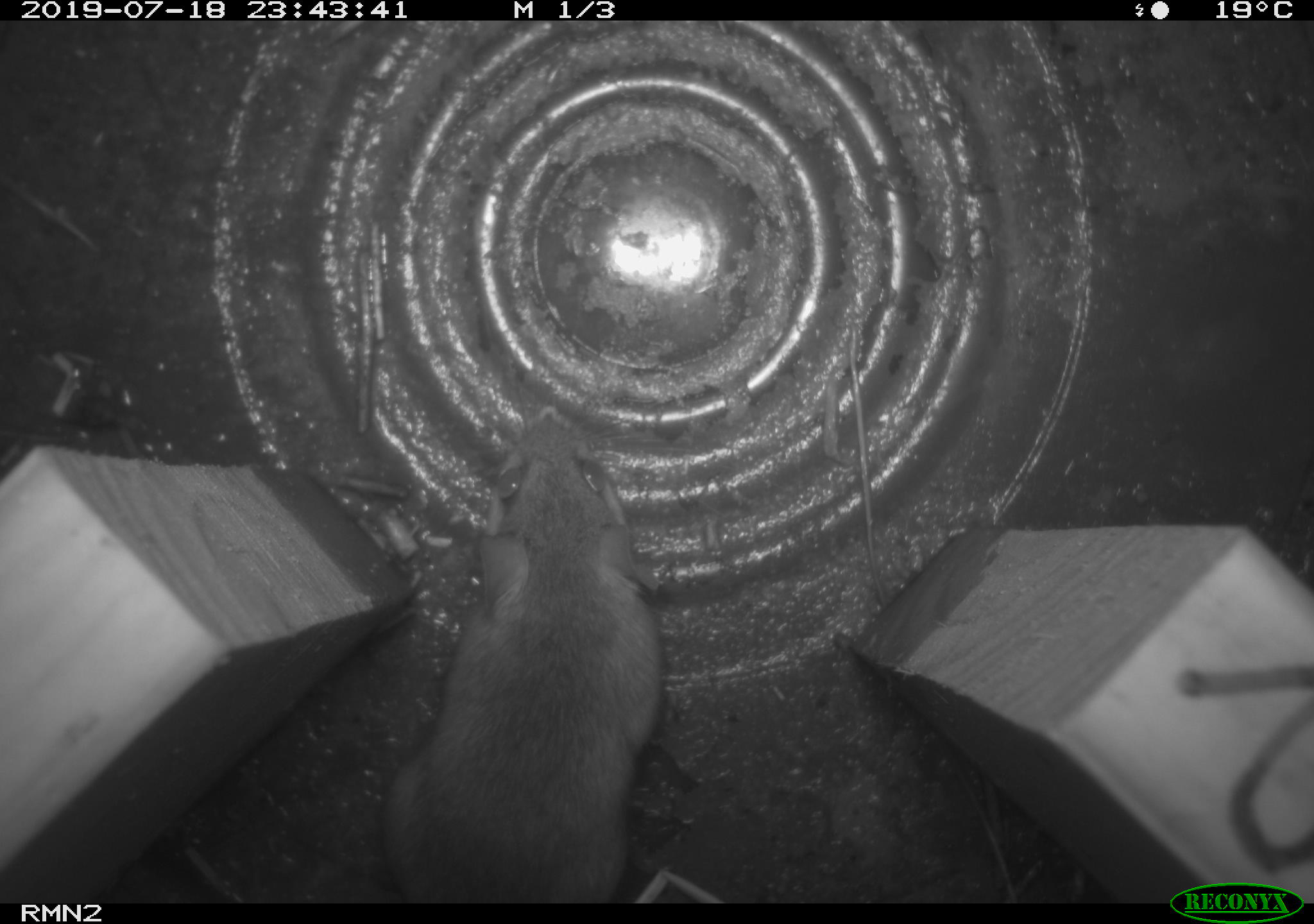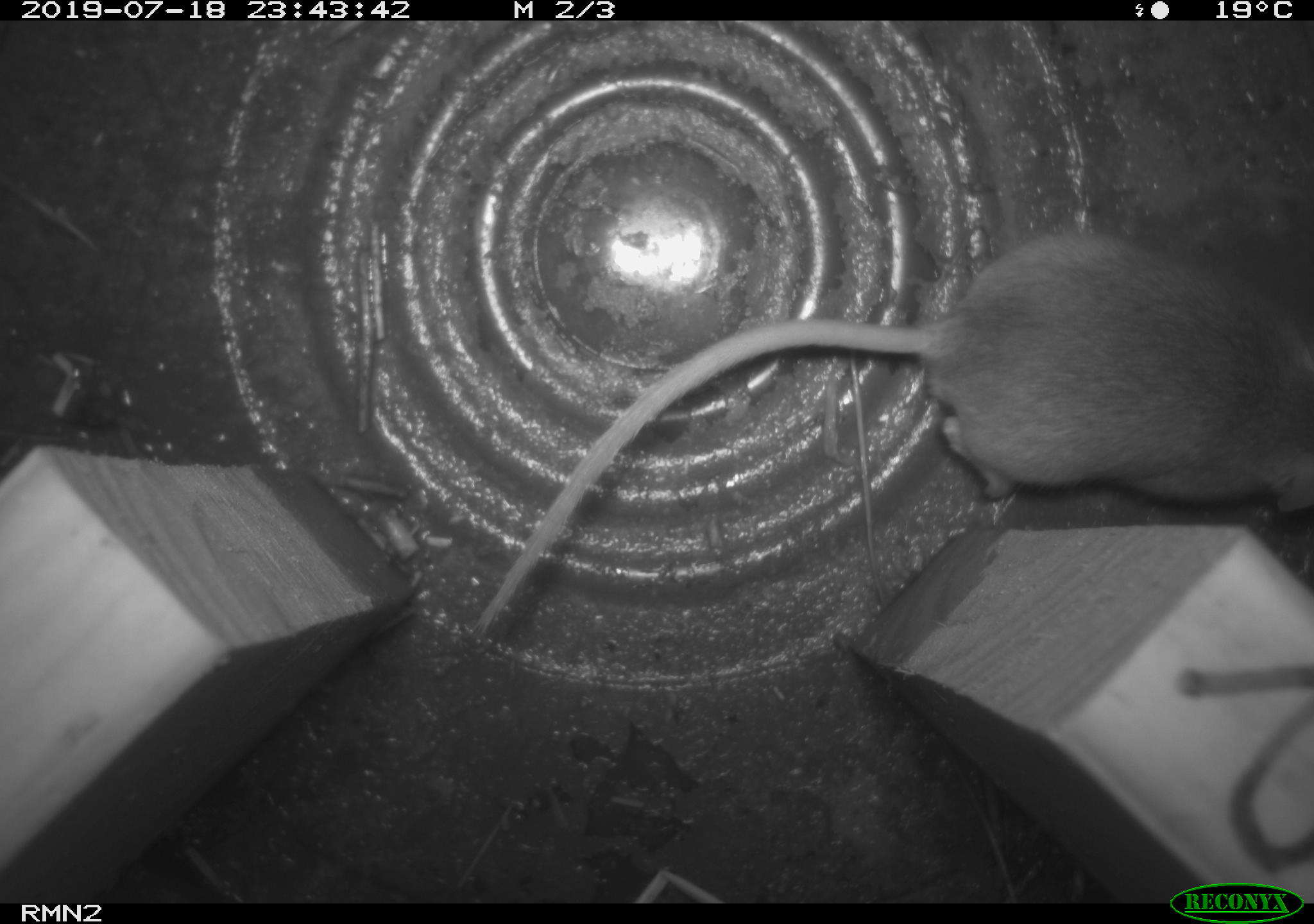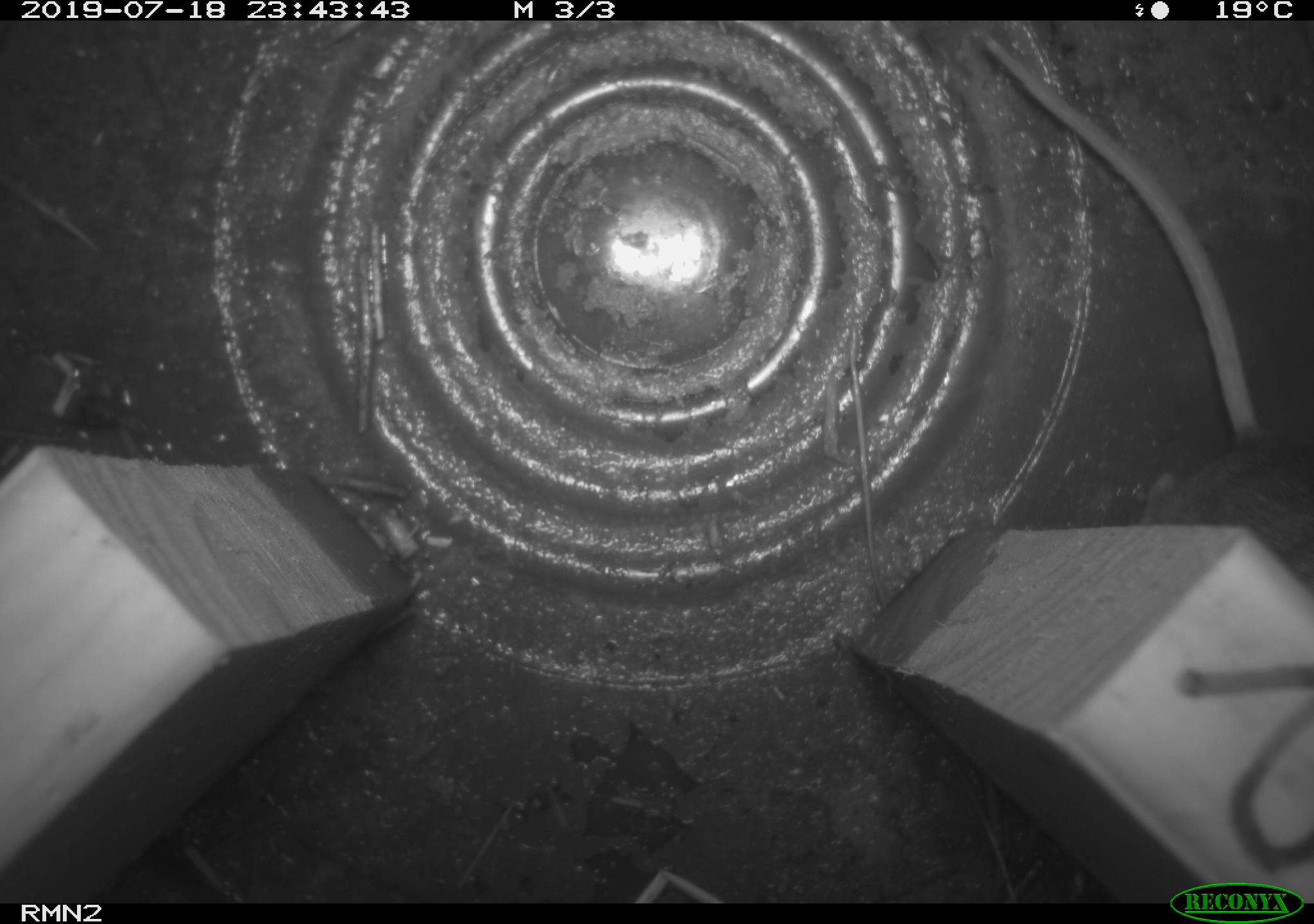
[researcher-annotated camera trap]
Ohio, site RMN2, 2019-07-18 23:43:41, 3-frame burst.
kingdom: Animalia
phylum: Chordata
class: Mammalia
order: Rodentia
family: Cricetidae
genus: Peromyscus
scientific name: Peromyscus leucopus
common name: white-footed mouse